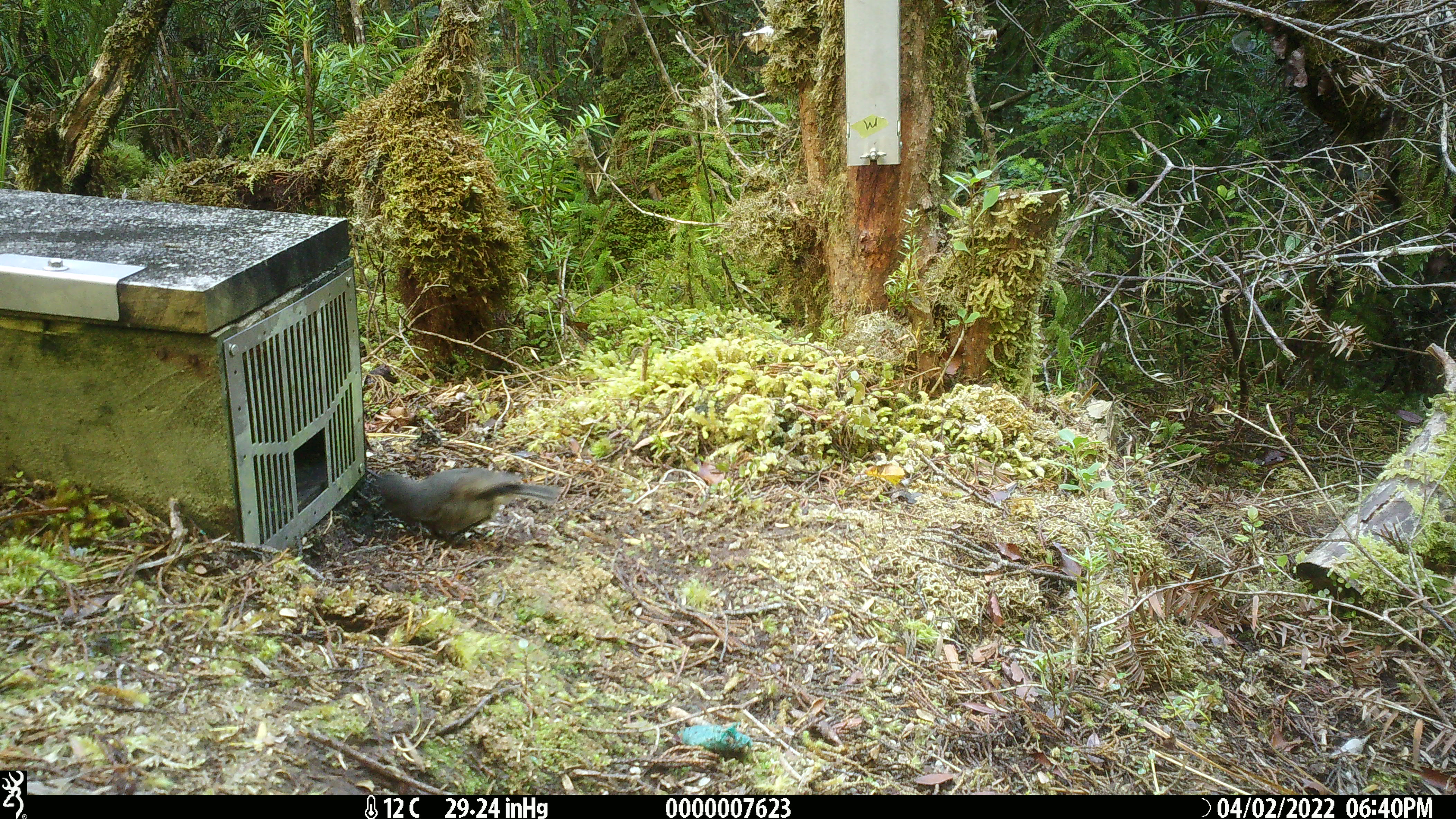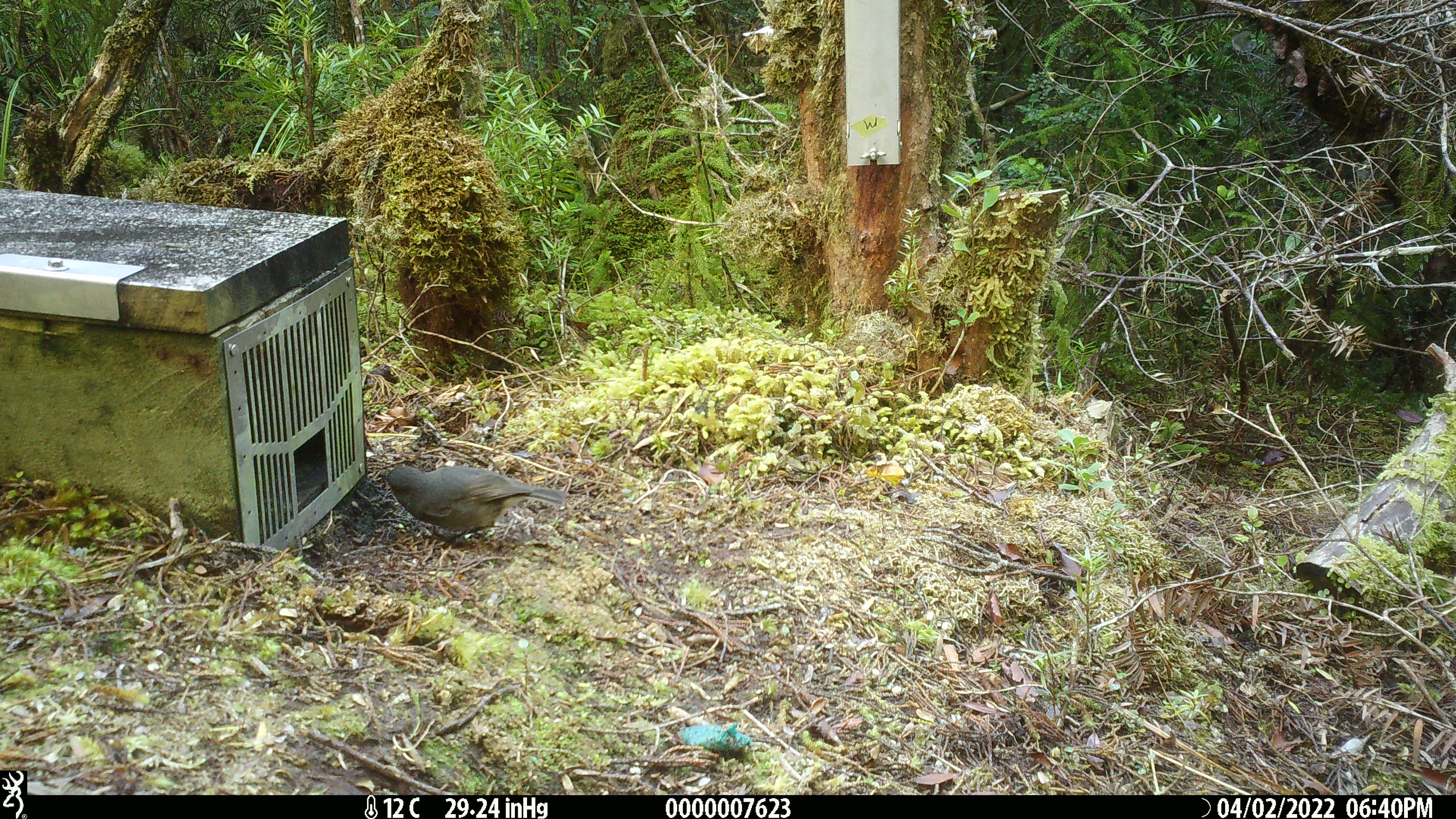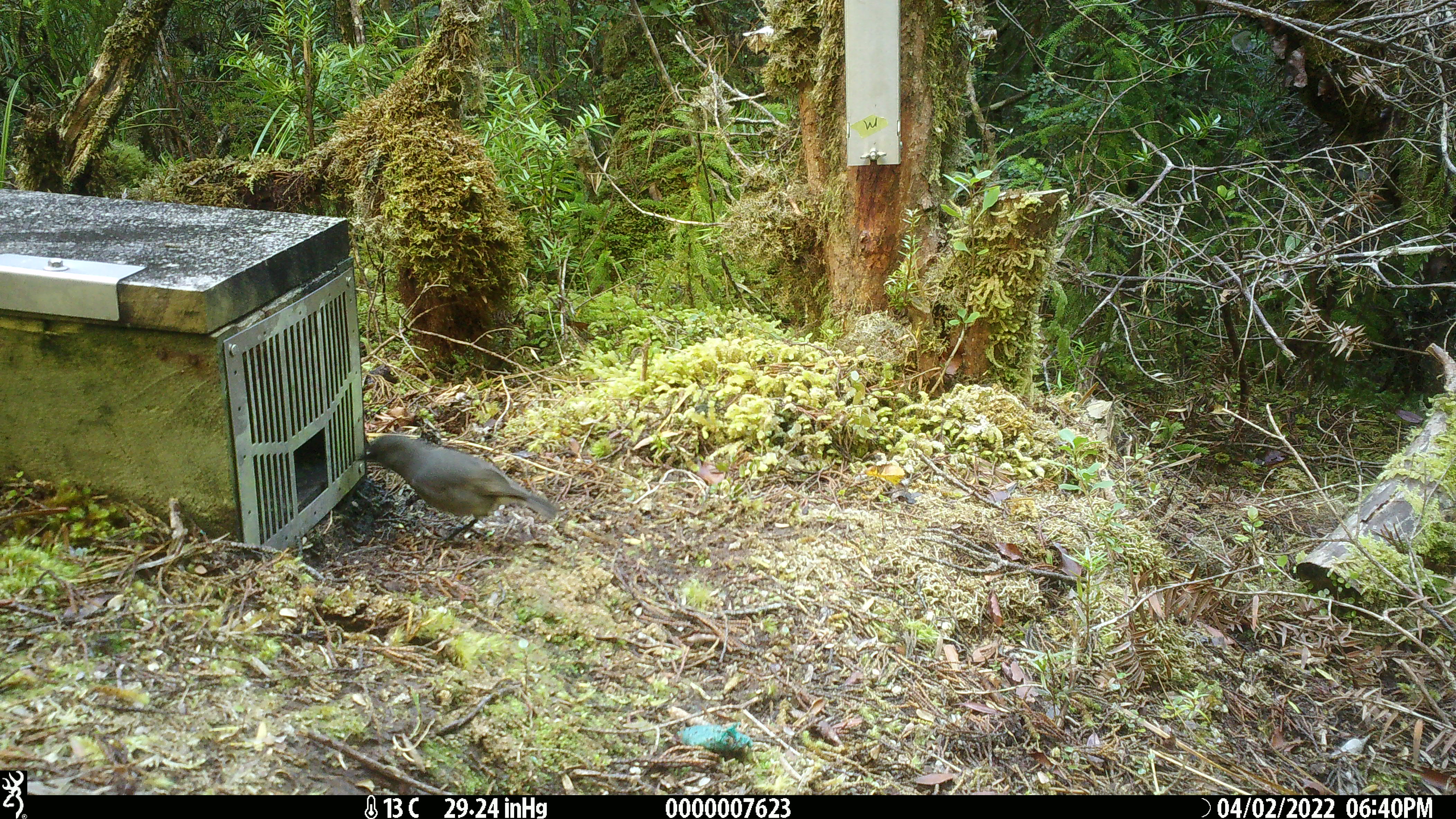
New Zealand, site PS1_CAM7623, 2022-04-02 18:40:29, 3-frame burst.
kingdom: Animalia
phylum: Chordata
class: Aves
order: Passeriformes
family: Petroicidae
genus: Petroica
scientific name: Petroica australis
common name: new zealand robin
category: robin